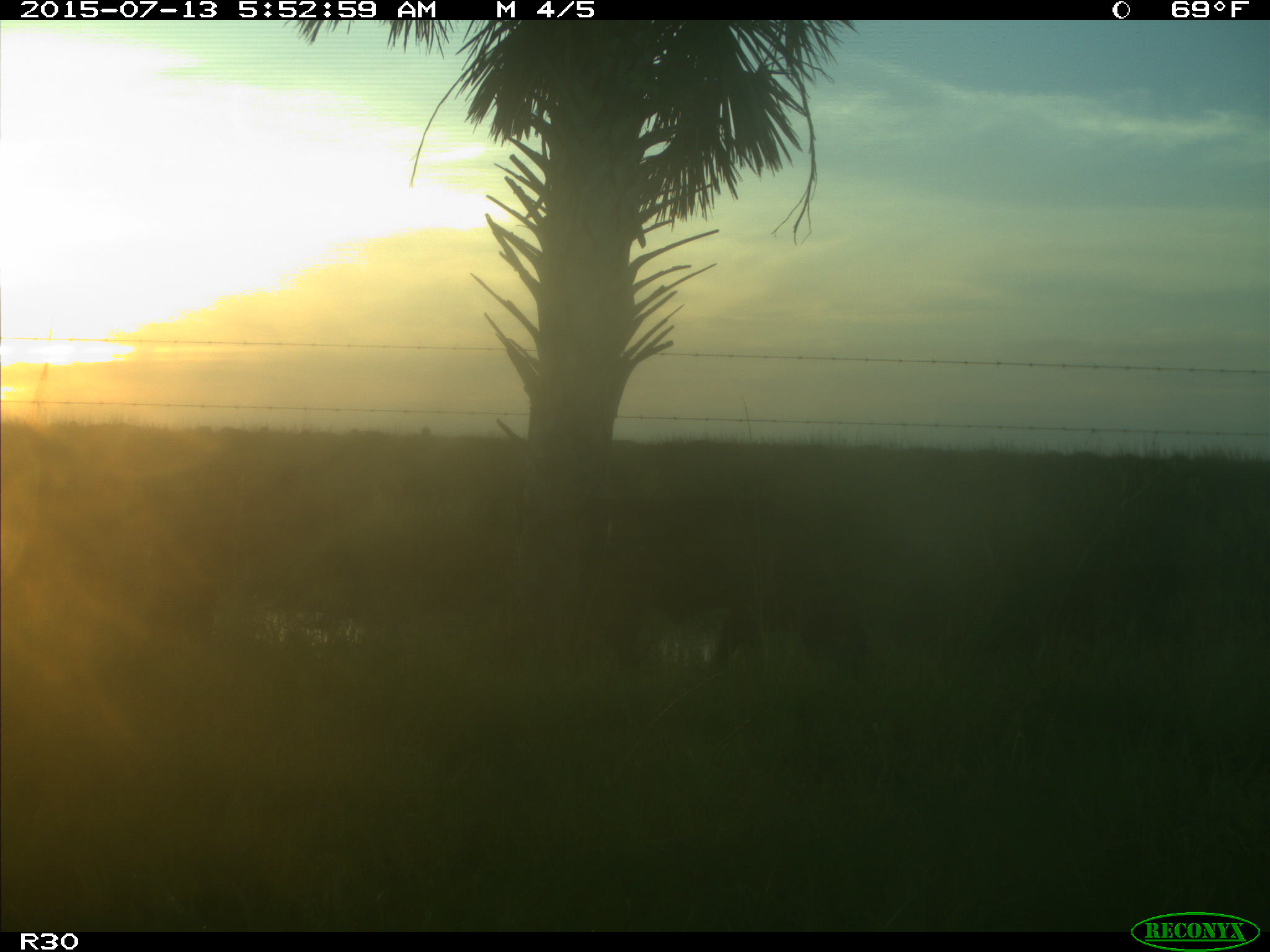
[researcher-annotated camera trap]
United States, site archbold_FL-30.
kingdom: Animalia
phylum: Chordata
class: Mammalia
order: Artiodactyla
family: Bovidae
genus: Bos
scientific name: Bos taurus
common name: domestic cow